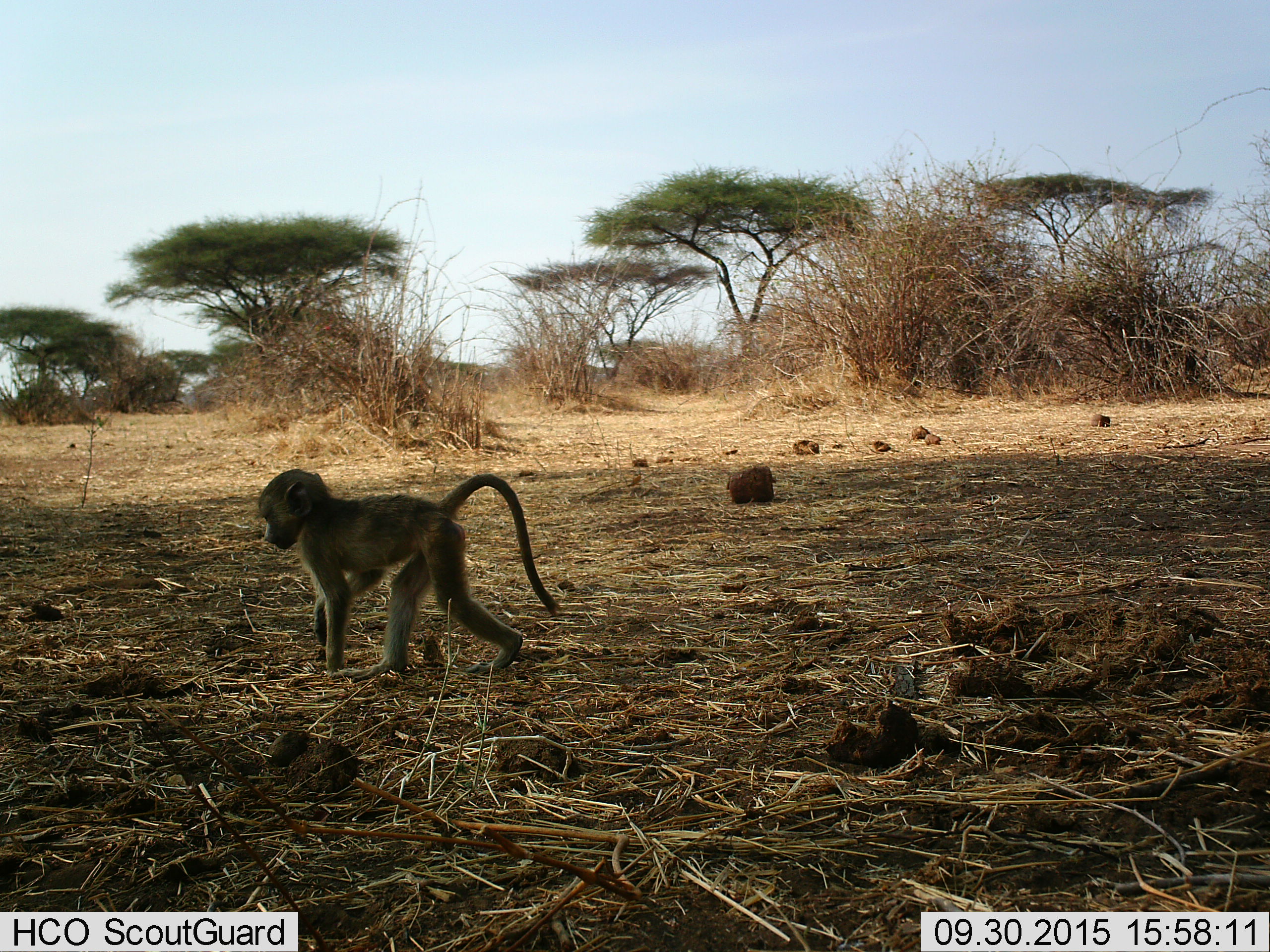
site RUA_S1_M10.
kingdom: Animalia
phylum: Chordata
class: Mammalia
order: Primates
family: Cercopithecidae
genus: Papio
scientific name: Papio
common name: baboon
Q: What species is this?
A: Baboon (Papio).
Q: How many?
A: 1.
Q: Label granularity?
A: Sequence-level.